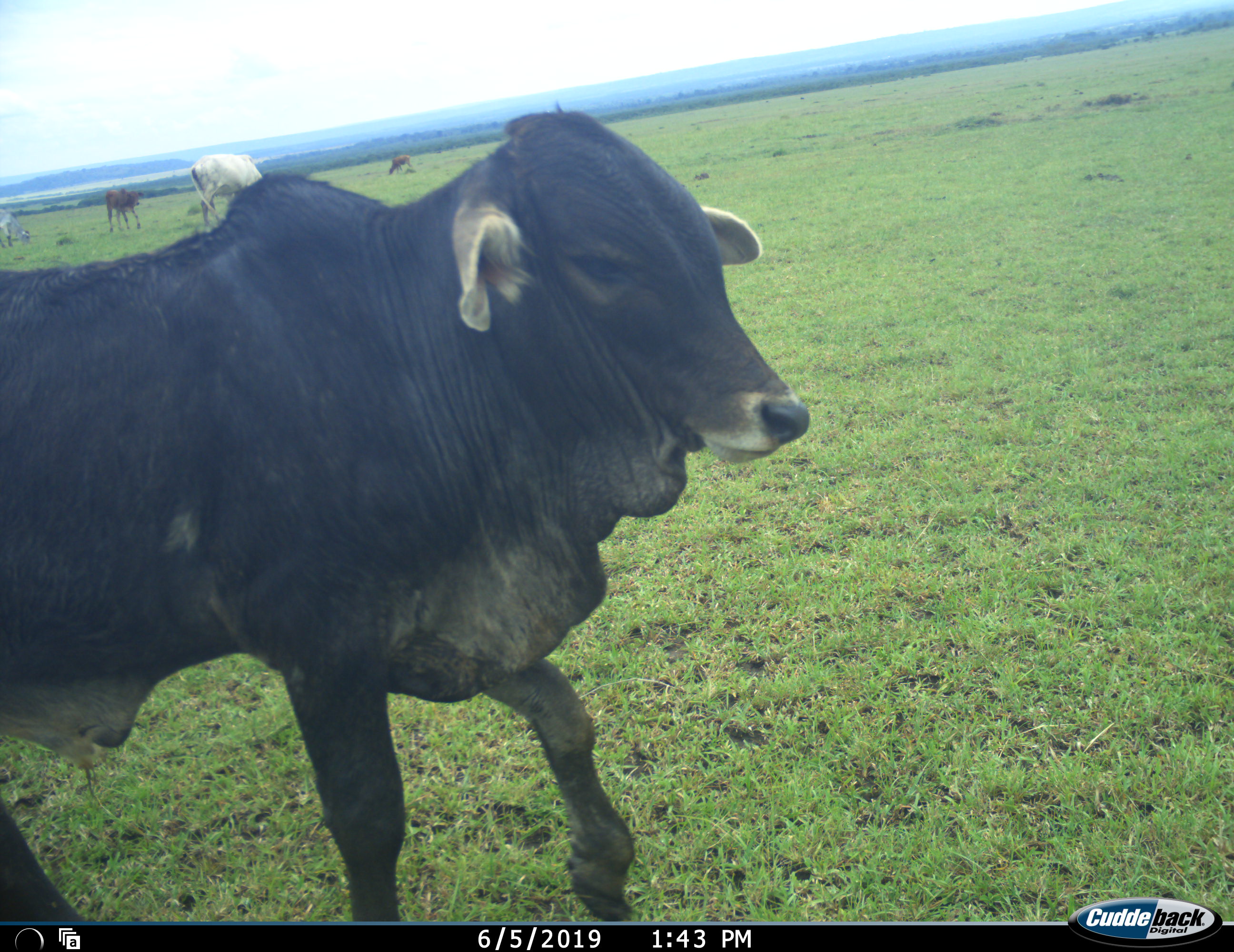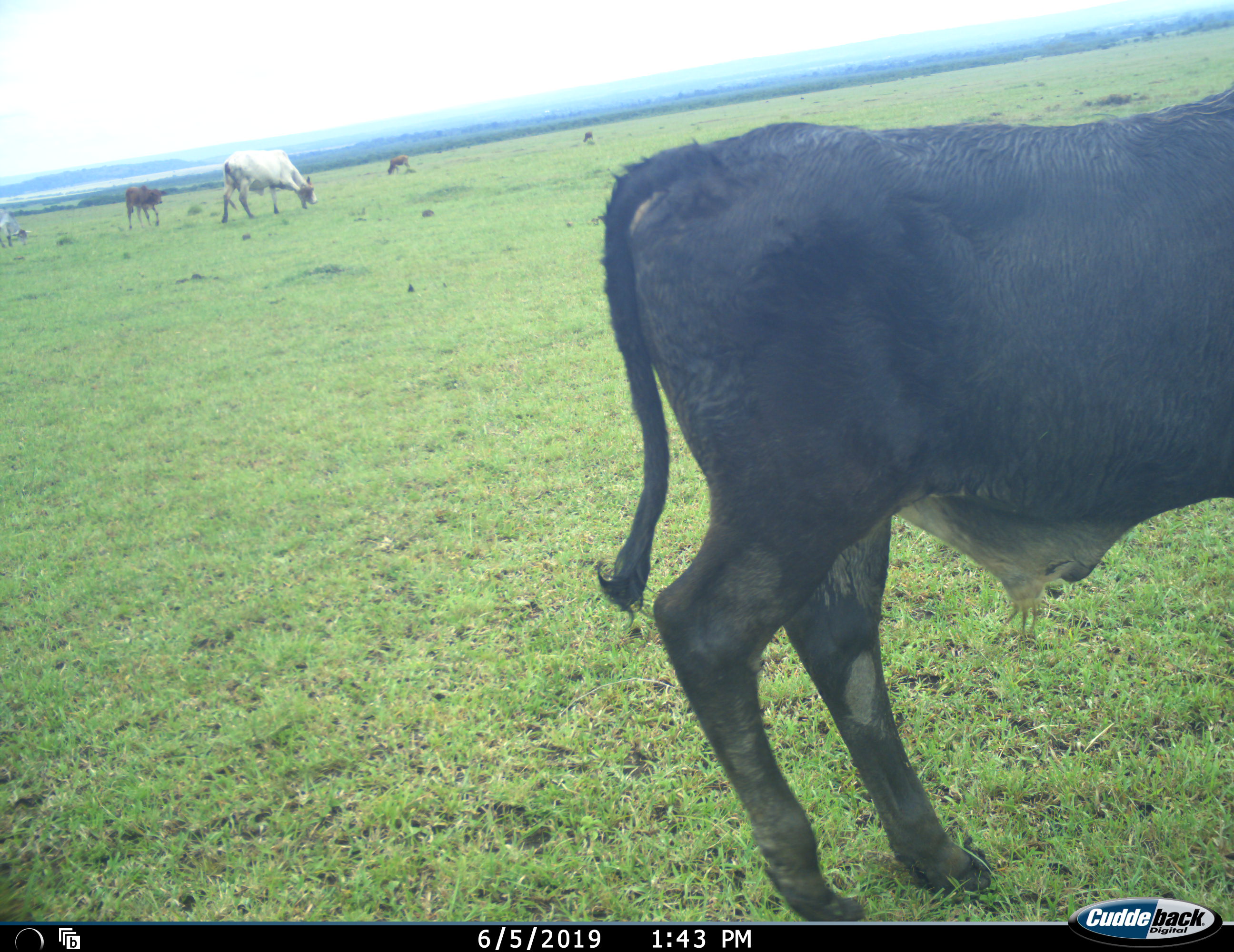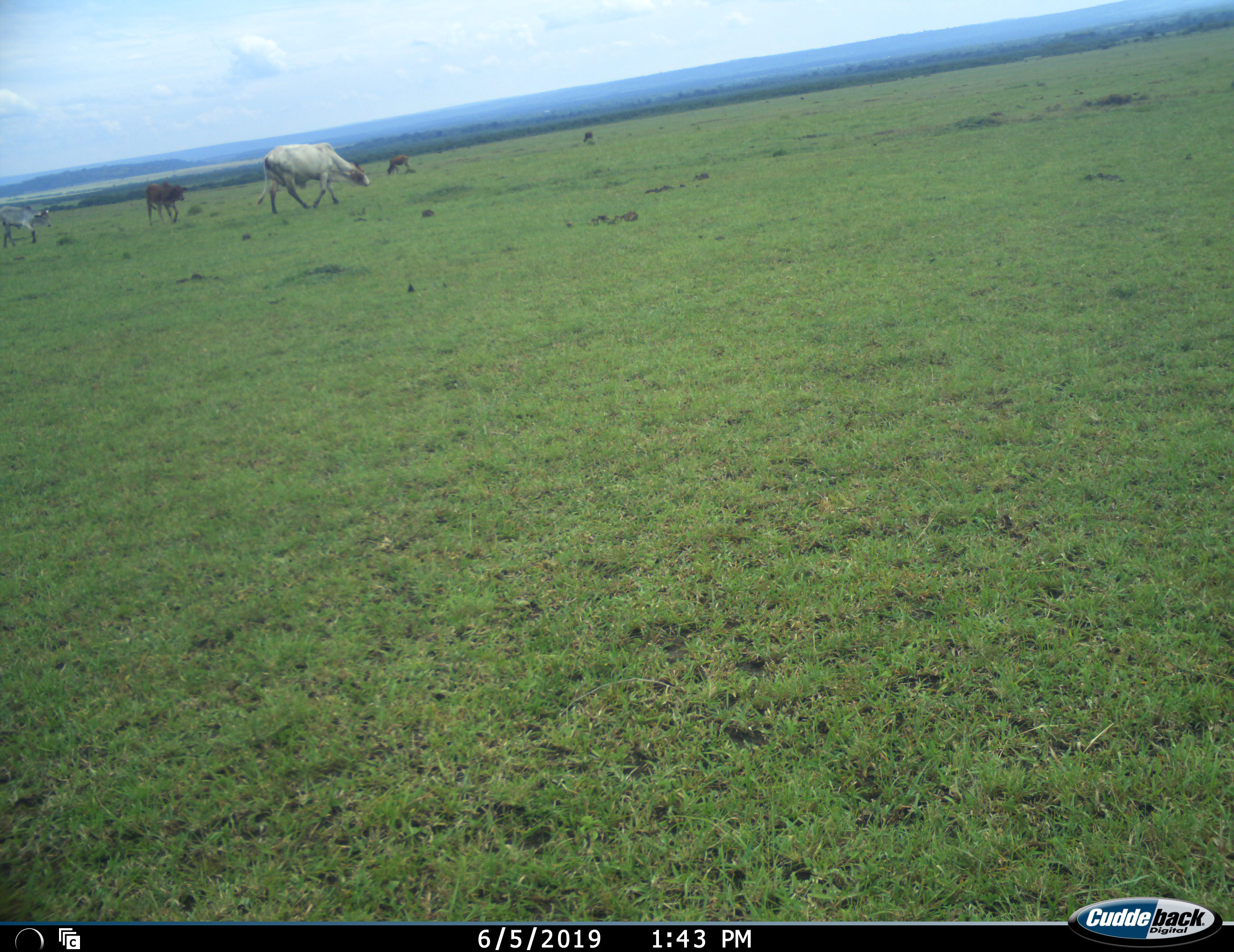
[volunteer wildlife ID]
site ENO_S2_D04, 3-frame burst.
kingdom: Animalia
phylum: Chordata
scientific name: Vertebrata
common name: domestic animal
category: domesticanimal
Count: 6.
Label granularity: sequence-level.